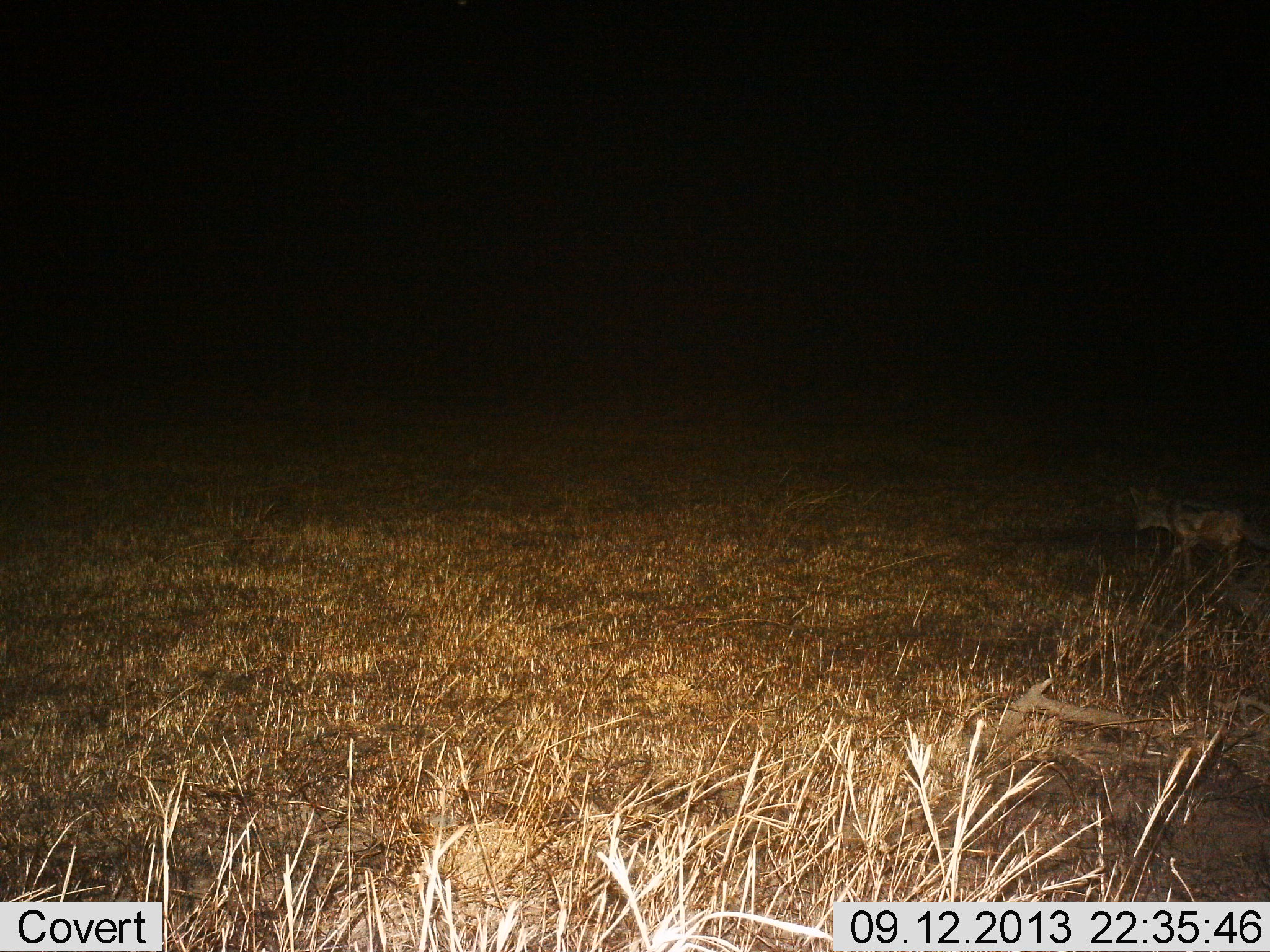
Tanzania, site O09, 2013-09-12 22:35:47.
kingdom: Animalia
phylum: Chordata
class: Mammalia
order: Carnivora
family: Canidae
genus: Lupulella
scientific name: Lupulella mesomelas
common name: black-backed jackal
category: jackal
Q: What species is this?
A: Jackal (black-backed jackal) (Lupulella mesomelas).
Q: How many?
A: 1.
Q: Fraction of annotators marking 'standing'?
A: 12%.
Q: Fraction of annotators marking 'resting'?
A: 0%.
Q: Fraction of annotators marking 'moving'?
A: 88%.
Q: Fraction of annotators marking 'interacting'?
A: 0%.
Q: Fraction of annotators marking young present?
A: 0%.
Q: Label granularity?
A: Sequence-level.